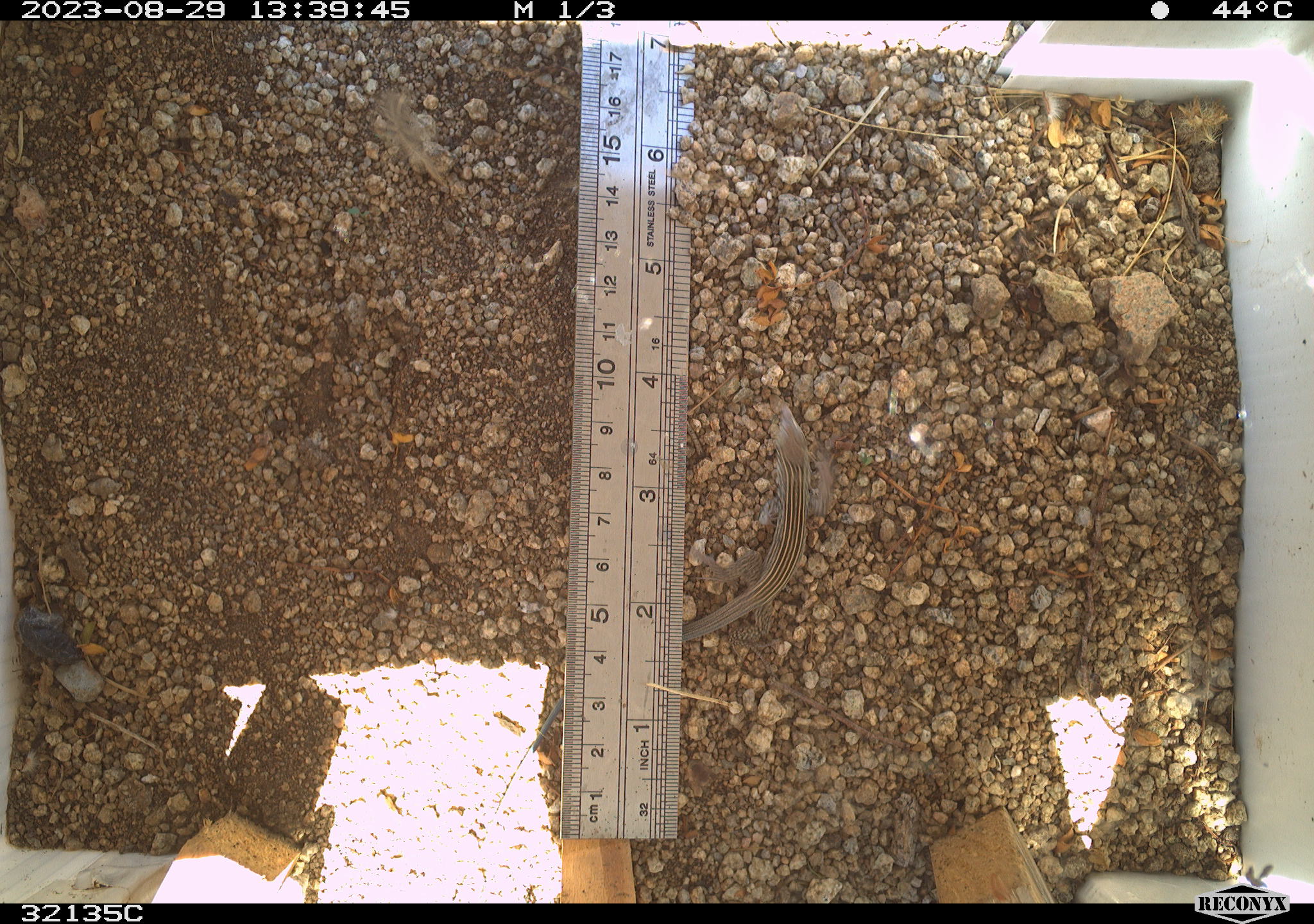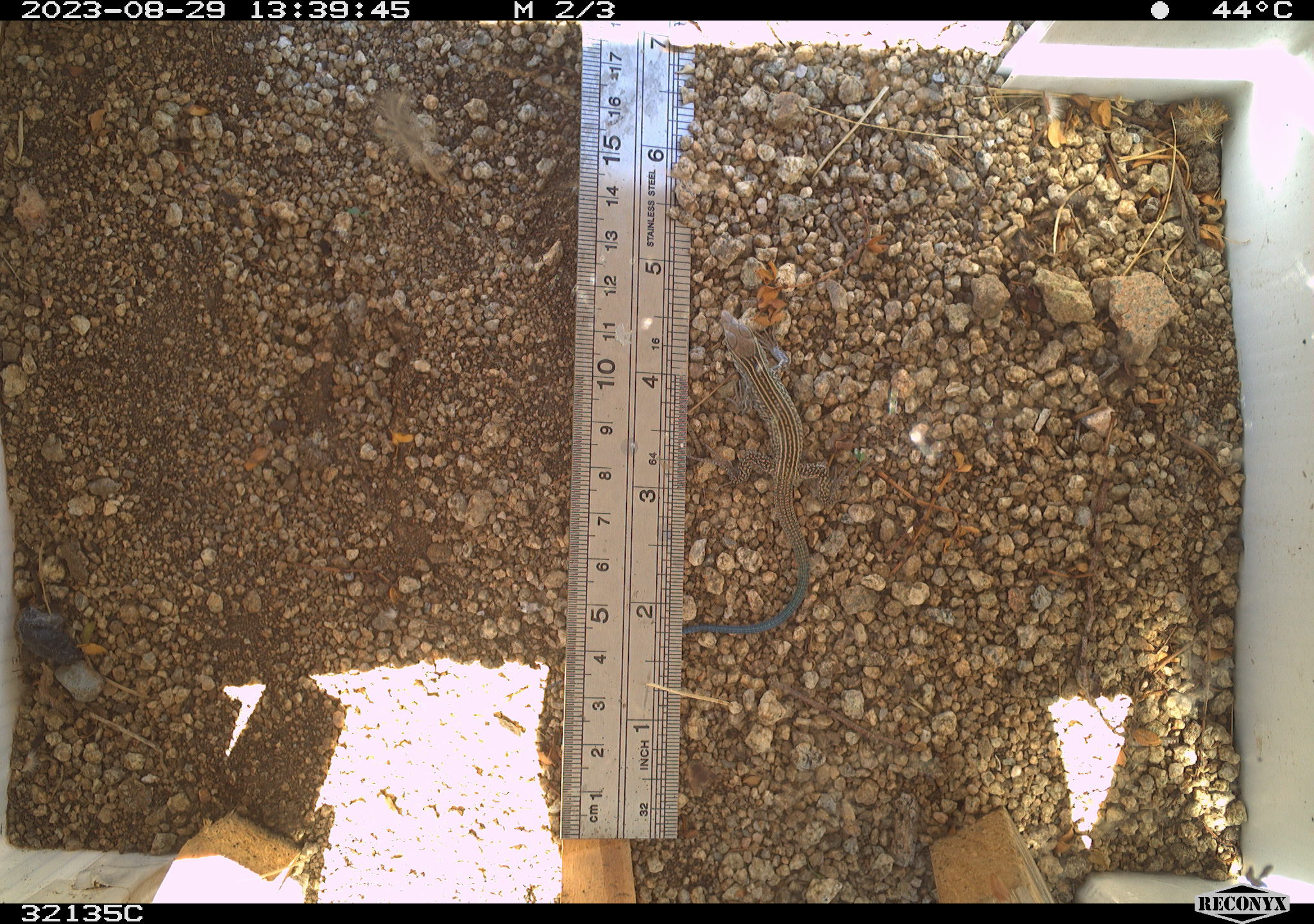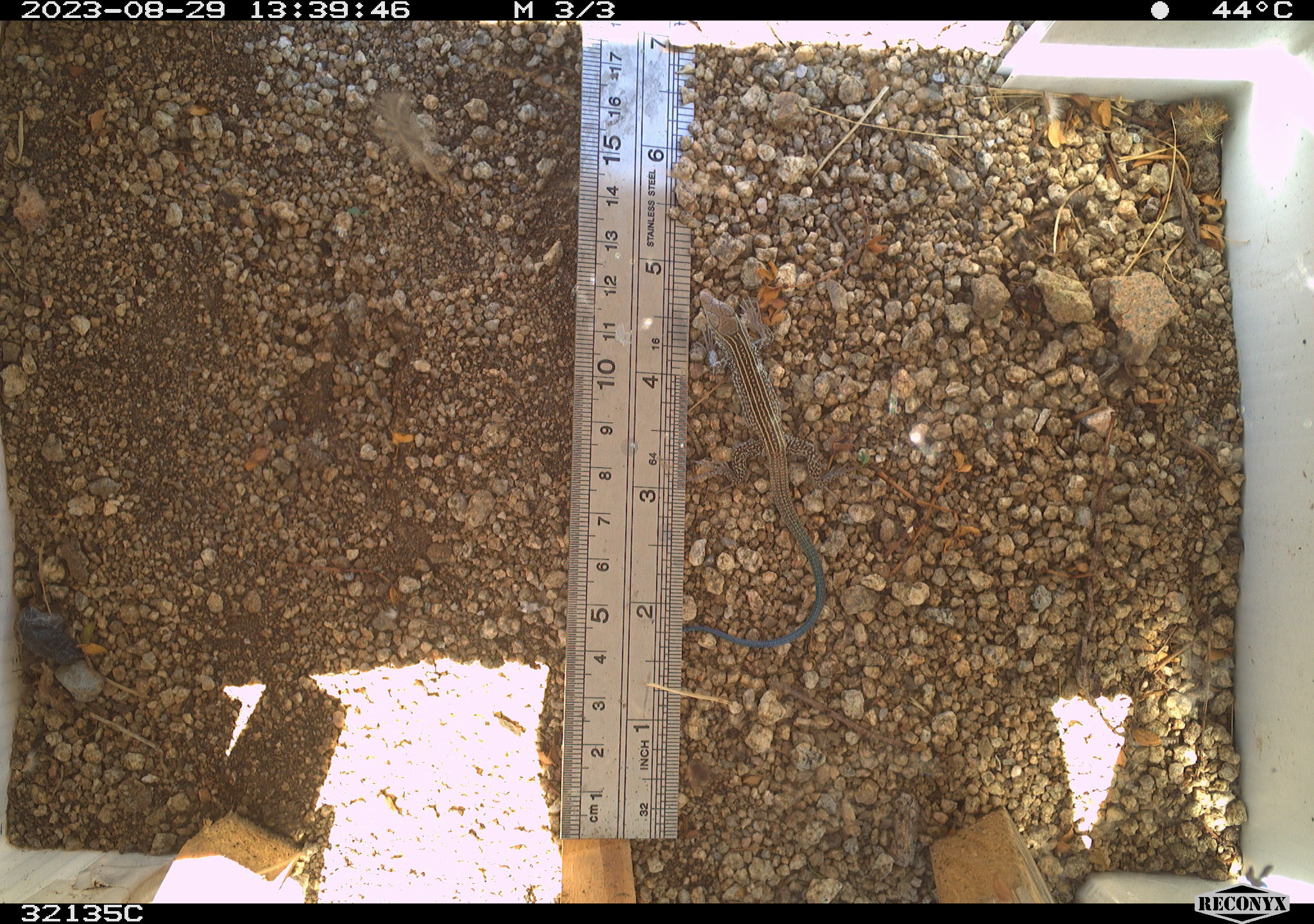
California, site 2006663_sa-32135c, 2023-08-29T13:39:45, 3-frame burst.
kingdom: Animalia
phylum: Chordata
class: Reptilia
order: Squamata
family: Teiidae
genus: Aspidoscelis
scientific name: Aspidoscelis tigris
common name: western whiptail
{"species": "western whiptail (Aspidoscelis tigris)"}